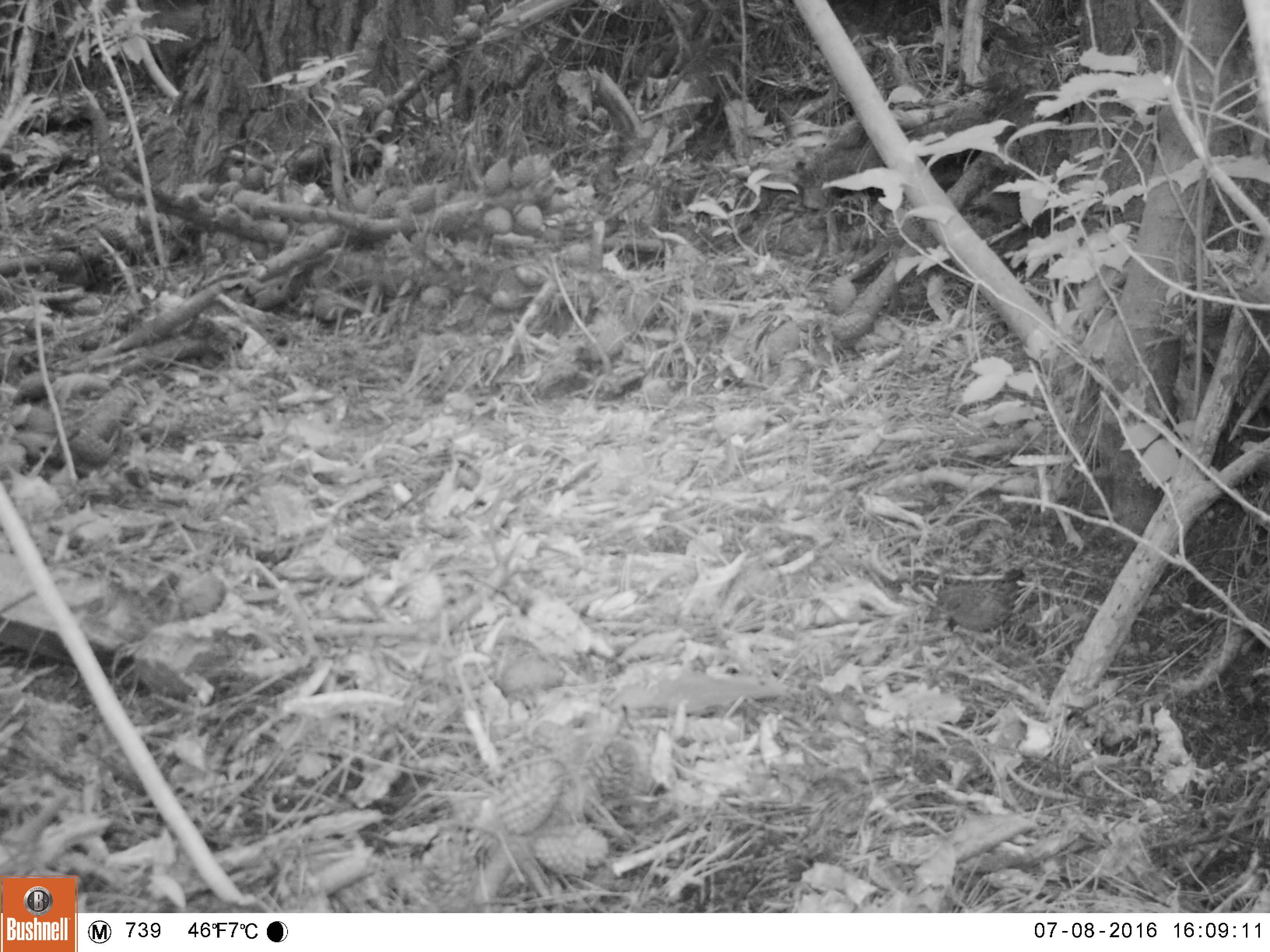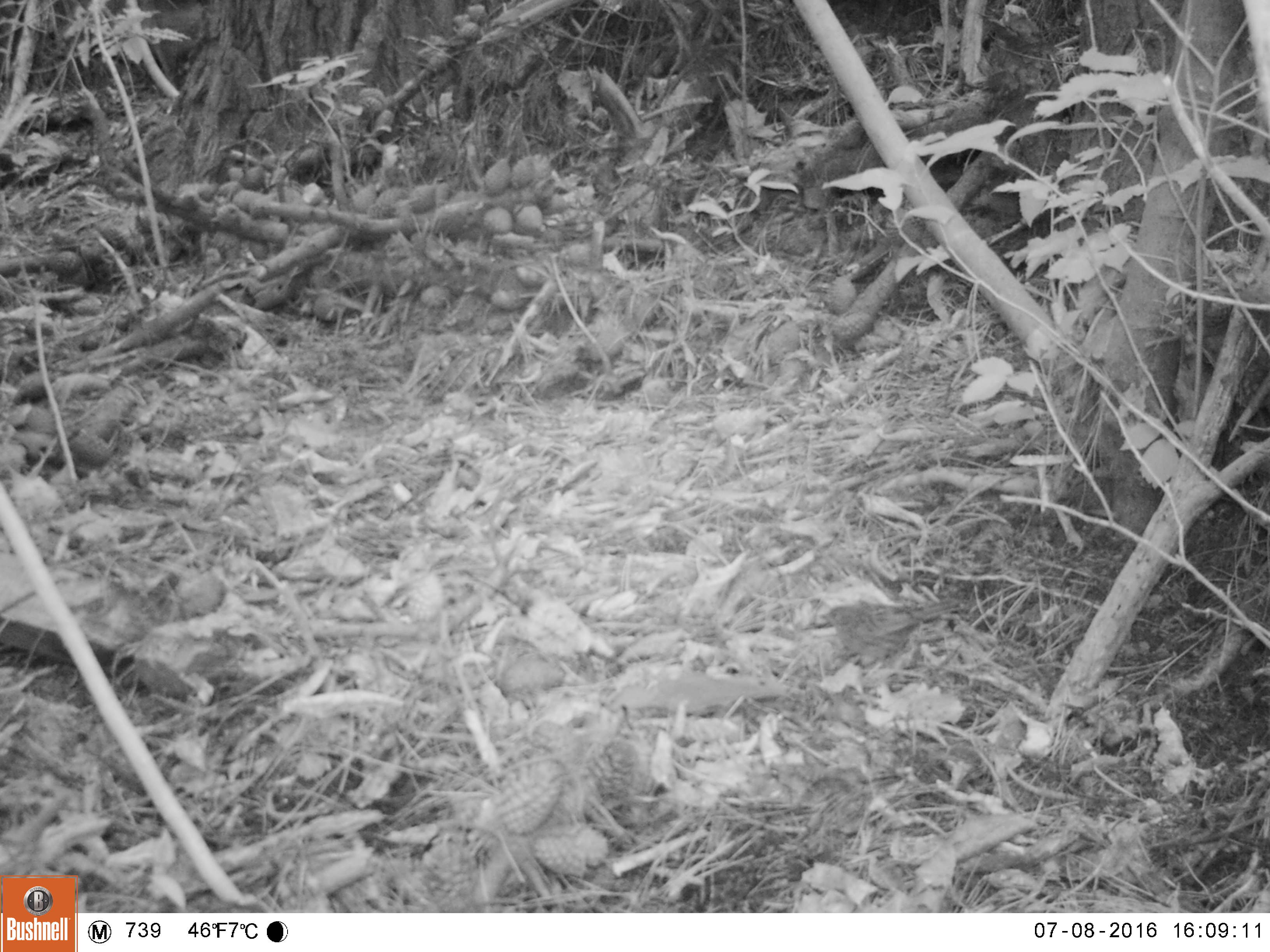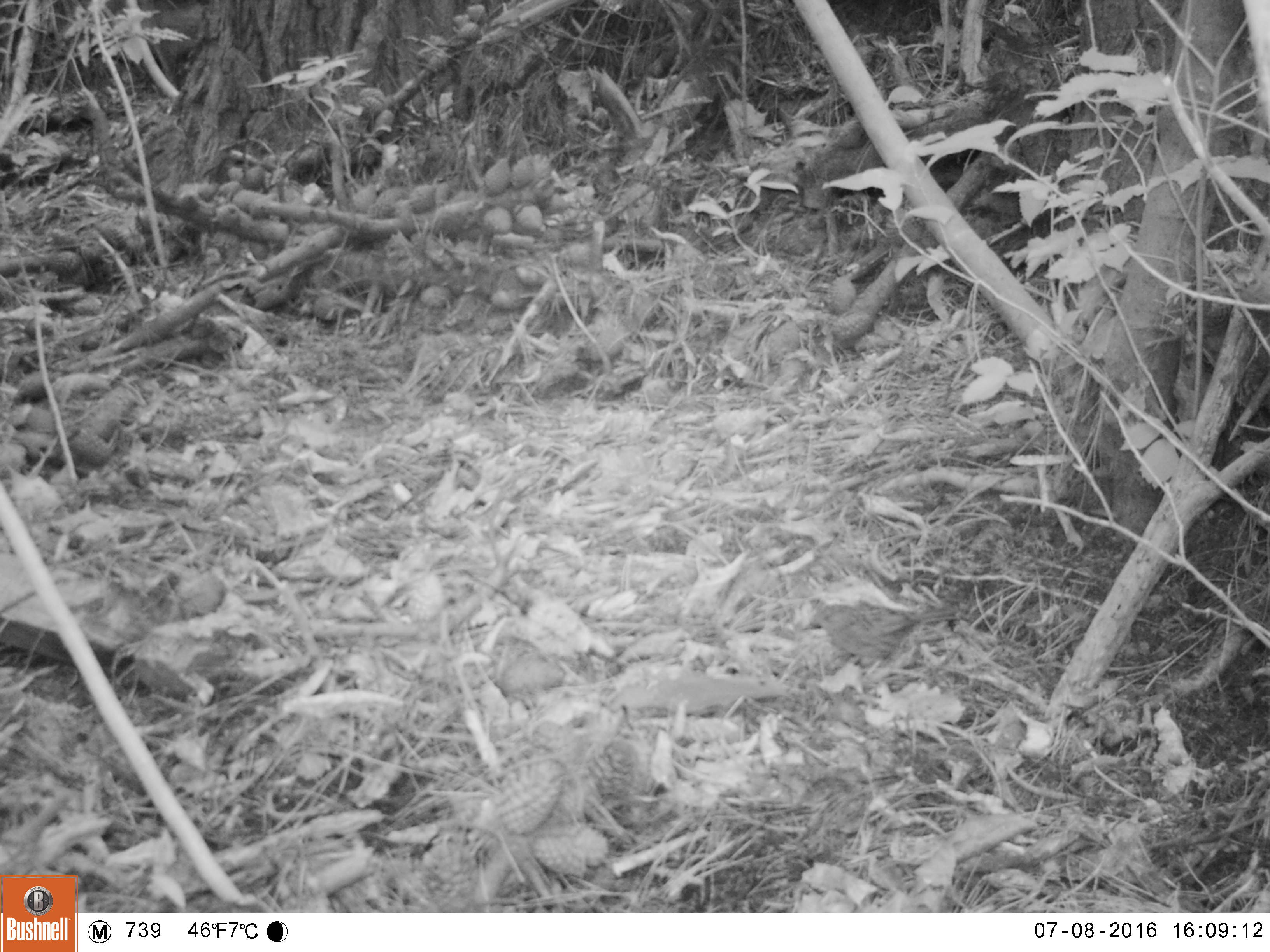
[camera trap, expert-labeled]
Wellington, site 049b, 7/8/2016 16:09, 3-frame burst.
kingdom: Animalia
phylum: Chordata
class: Aves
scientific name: Aves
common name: bird